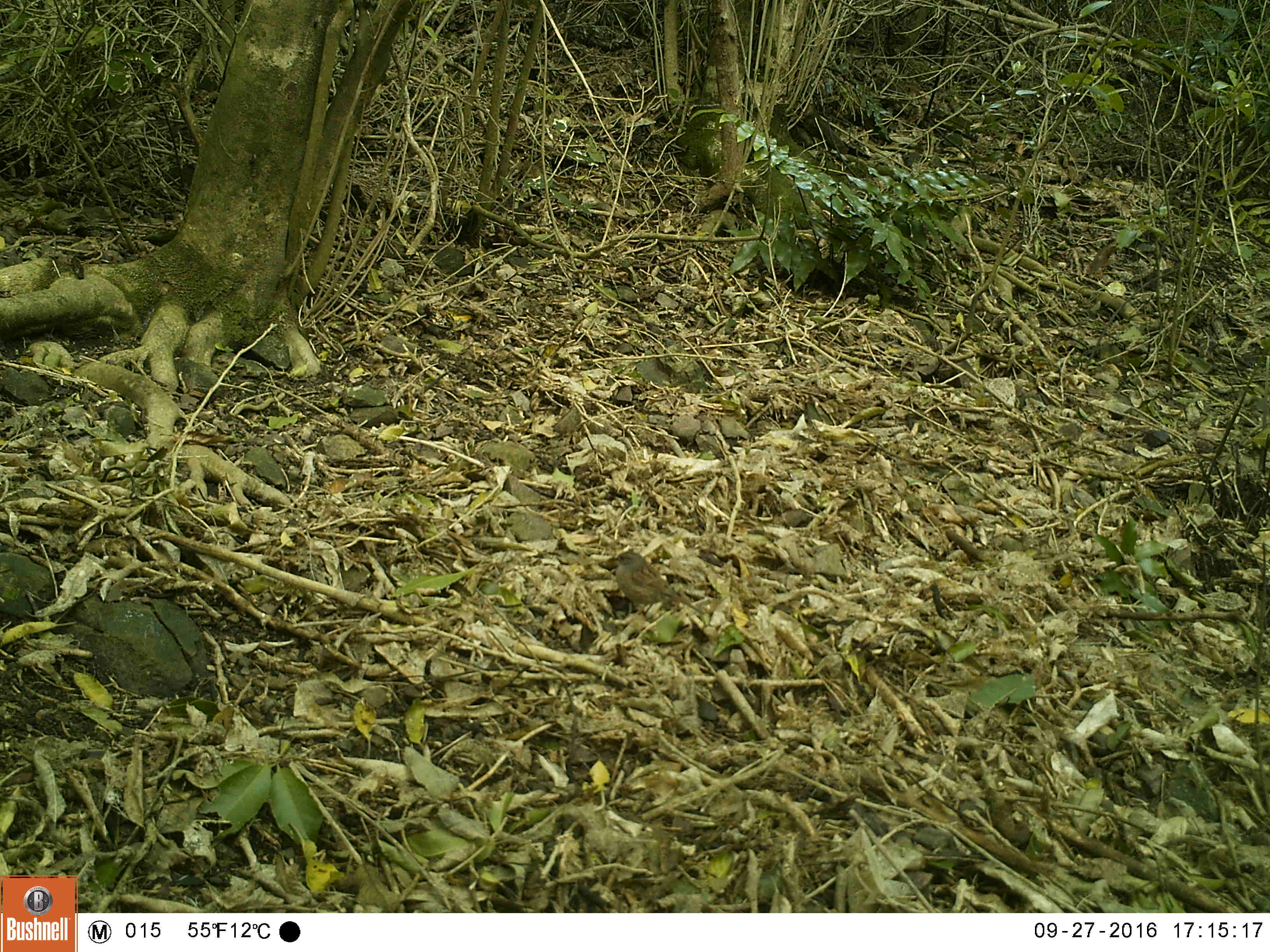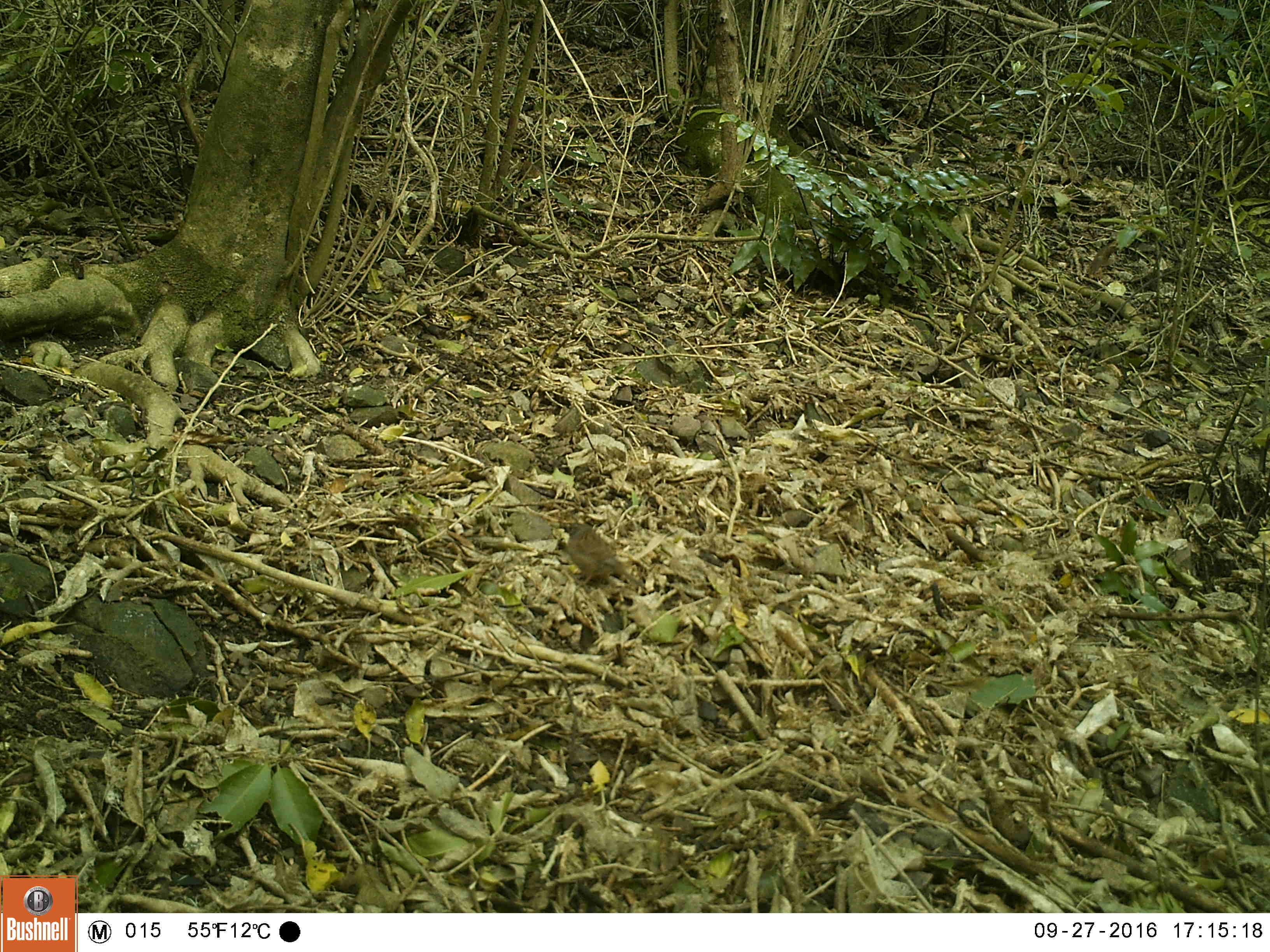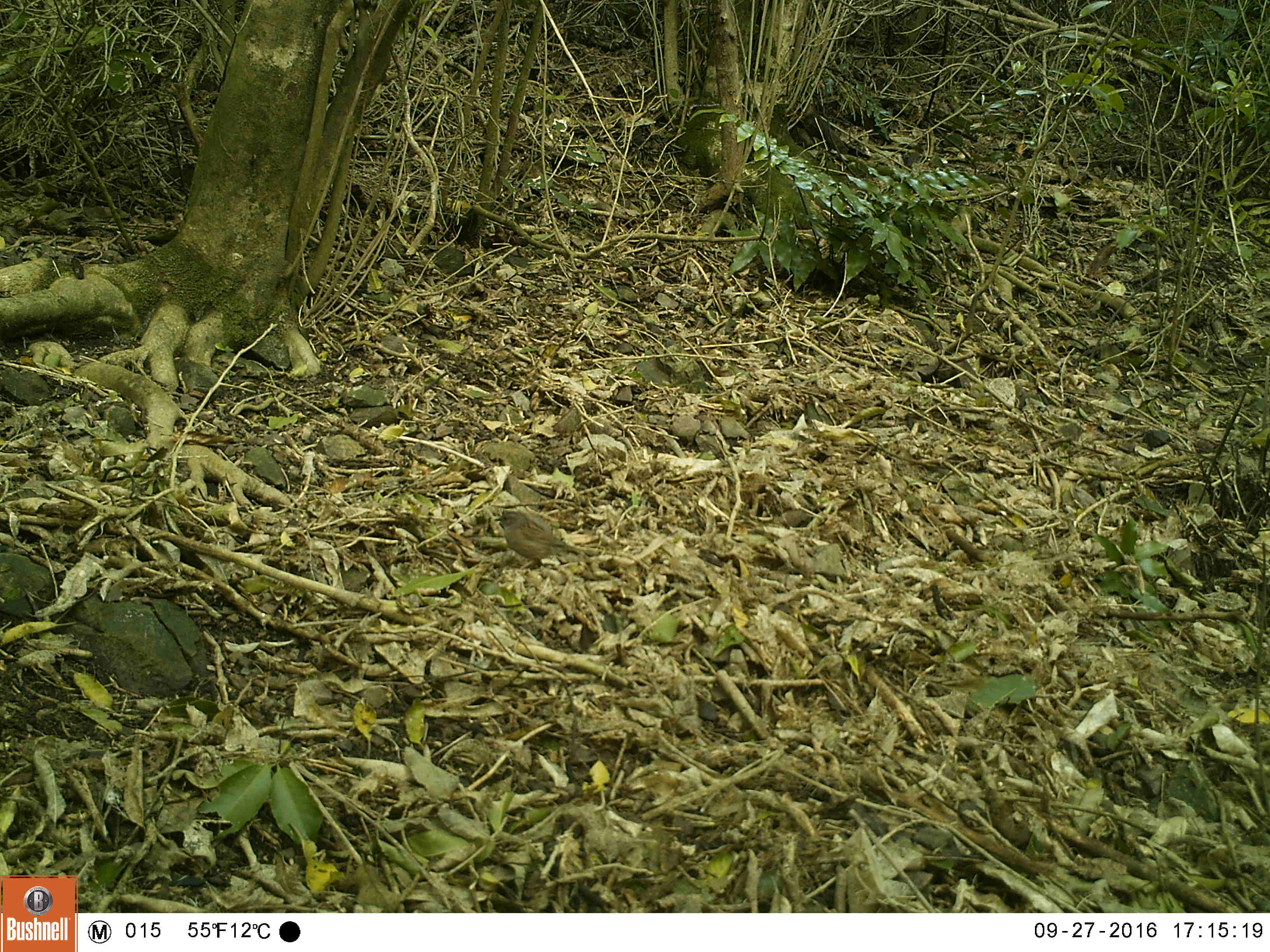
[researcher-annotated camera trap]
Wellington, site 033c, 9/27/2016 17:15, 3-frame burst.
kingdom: Animalia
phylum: Chordata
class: Aves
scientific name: Aves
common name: bird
Bird (Aves).